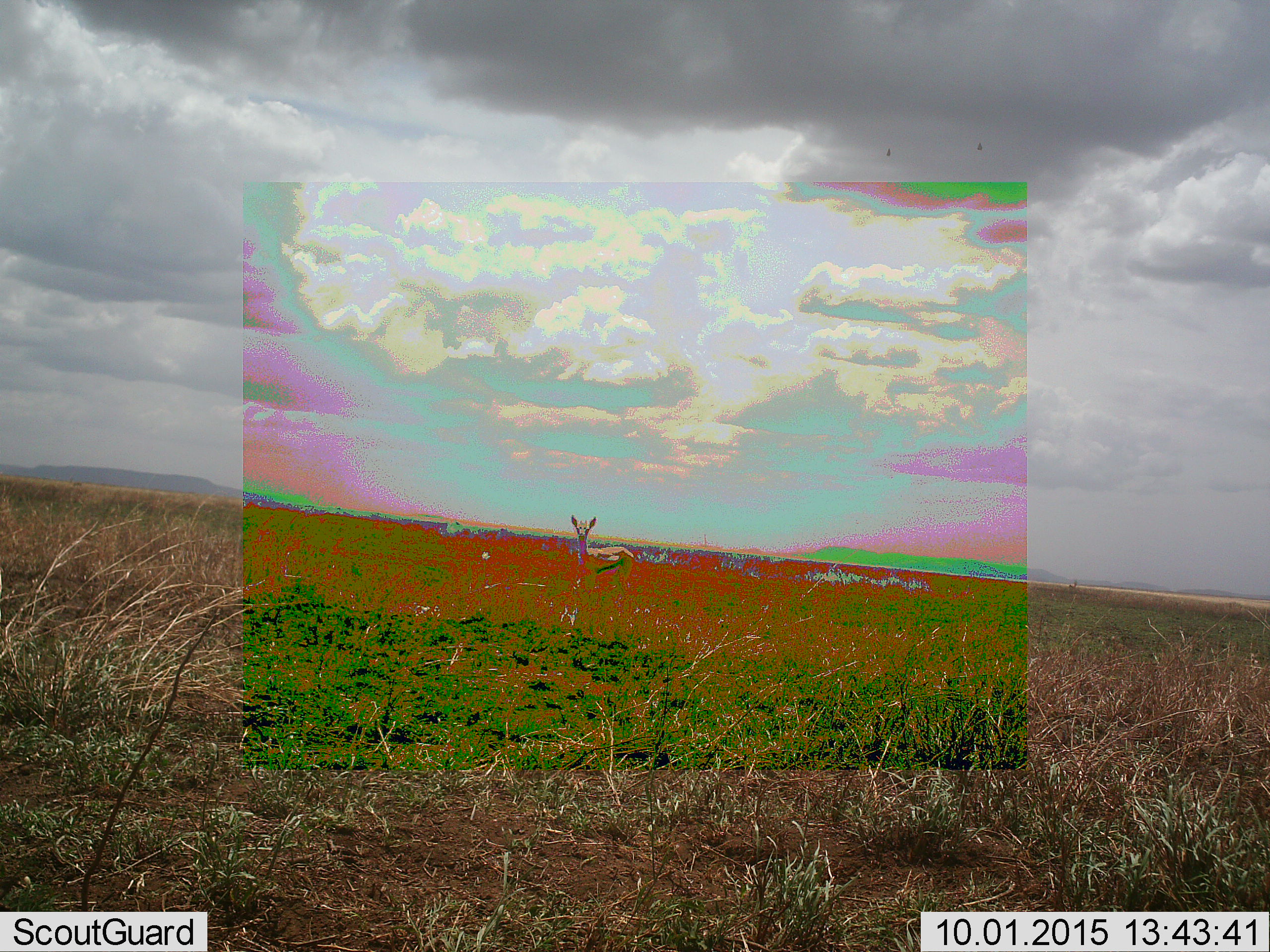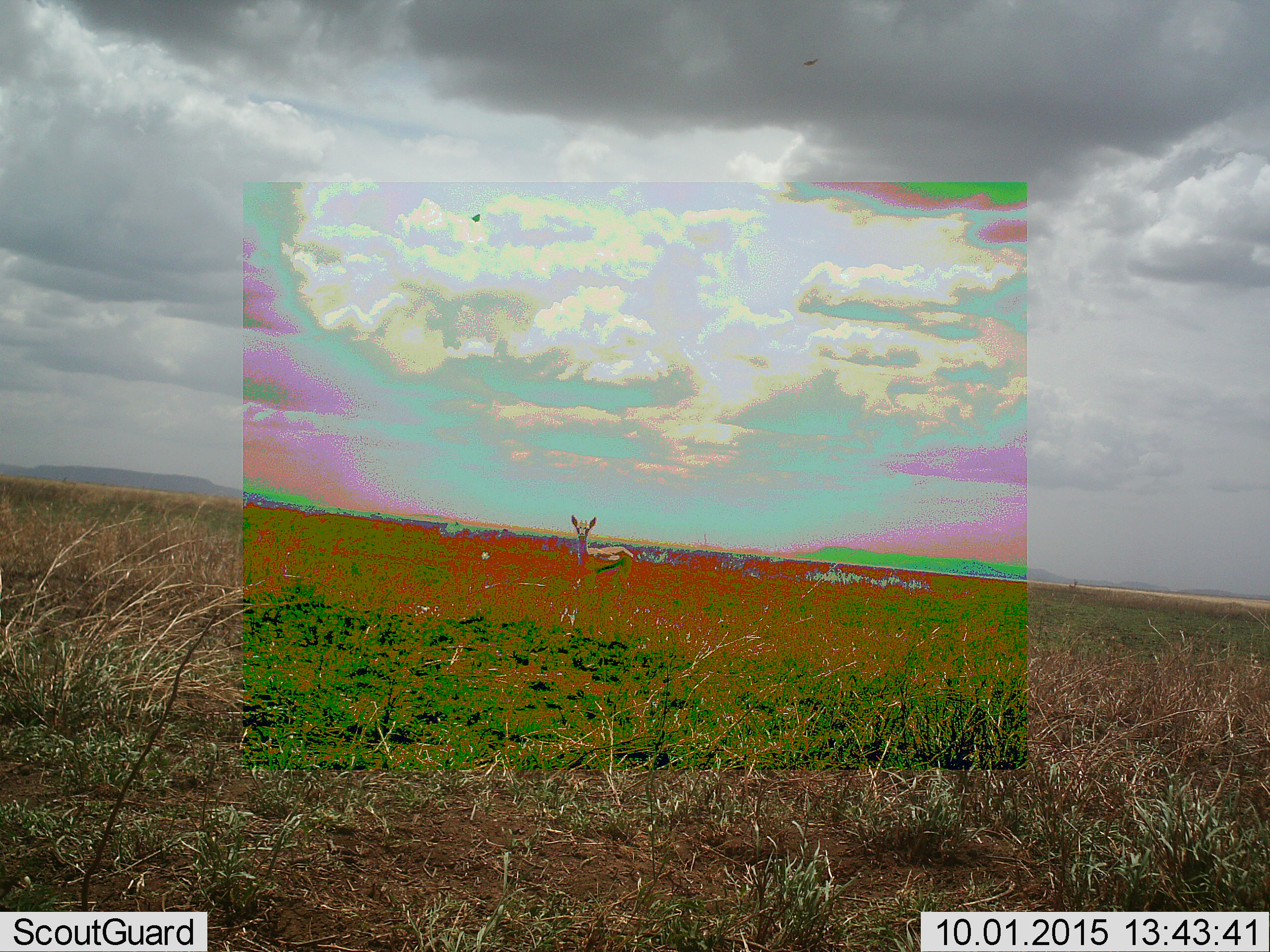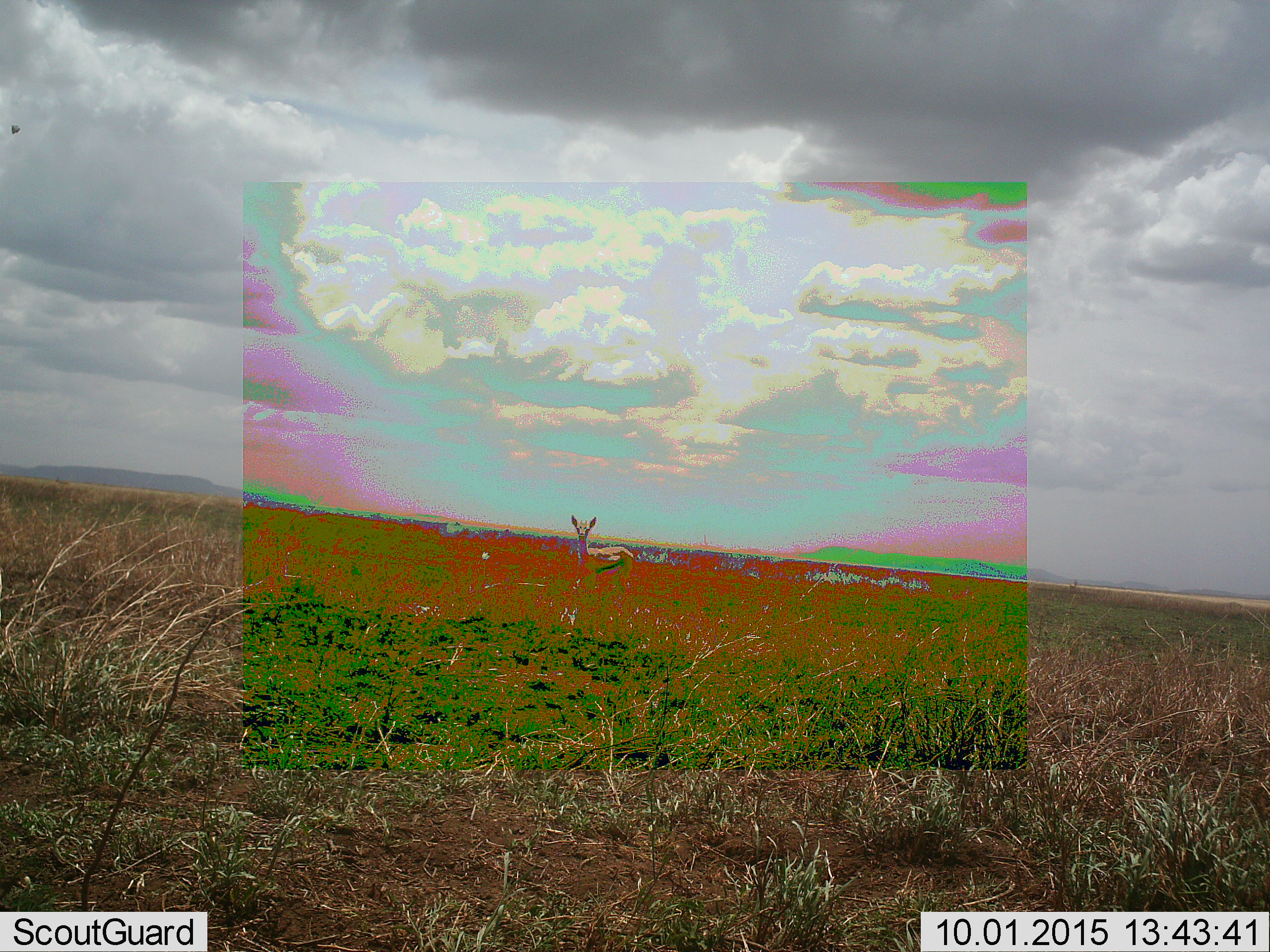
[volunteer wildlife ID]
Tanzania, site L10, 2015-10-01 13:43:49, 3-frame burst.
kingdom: Animalia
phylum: Chordata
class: Mammalia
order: Artiodactyla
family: Bovidae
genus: Eudorcas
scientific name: Eudorcas thomsonii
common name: thomson's gazelle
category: gazellethomsons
Gazellethomsons (thomson's gazelle) (Eudorcas thomsonii), count 1. Behavior (volunteer vote fractions): standing 100%, resting 0%, moving 22%, interacting 0%. Young present (vote fraction): 0%. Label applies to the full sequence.